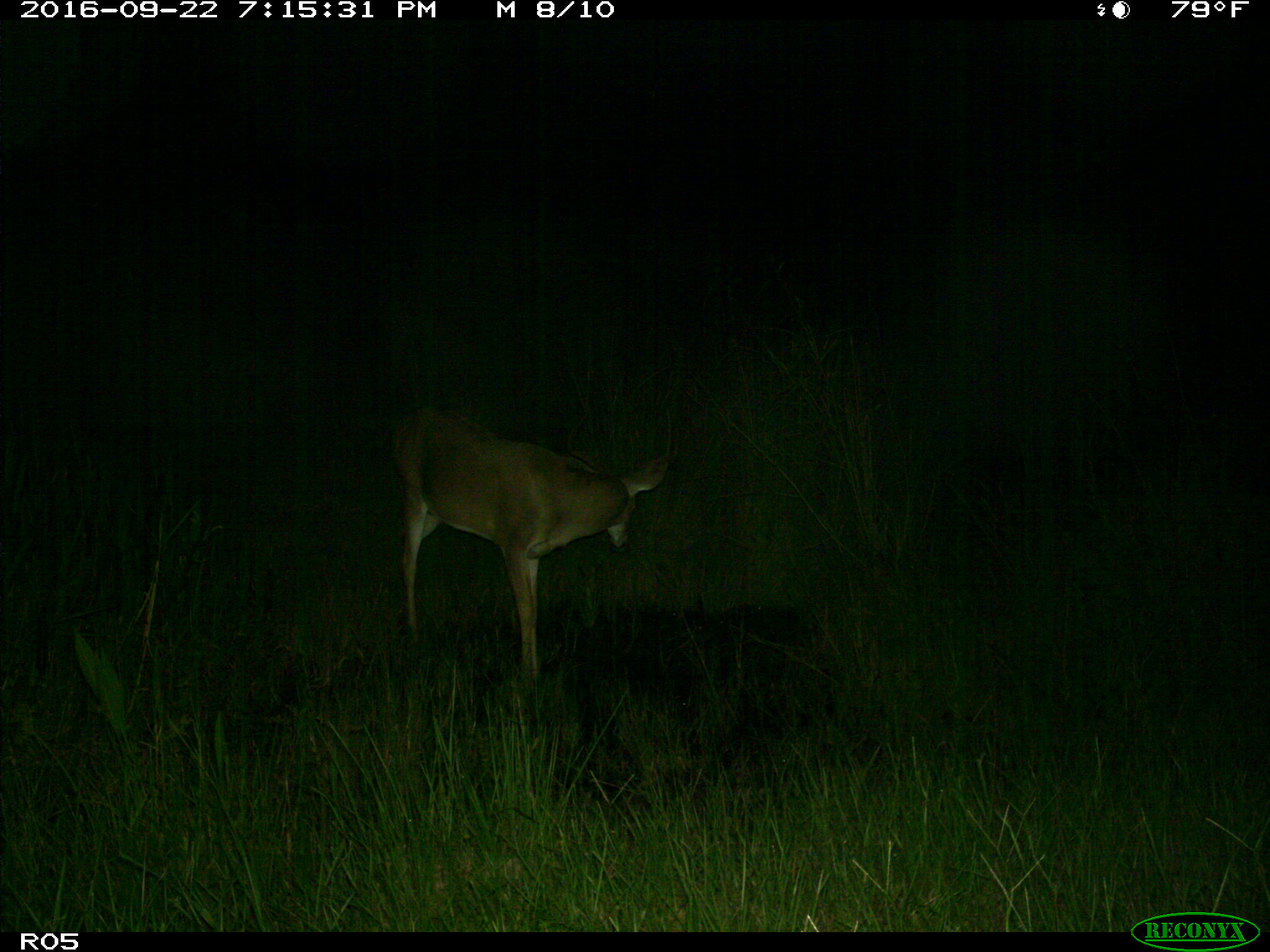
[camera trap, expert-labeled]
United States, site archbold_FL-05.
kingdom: Animalia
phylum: Chordata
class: Mammalia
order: Artiodactyla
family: Cervidae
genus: Odocoileus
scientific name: Odocoileus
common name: deer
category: unidentified deer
Unidentified deer (deer) (Odocoileus).